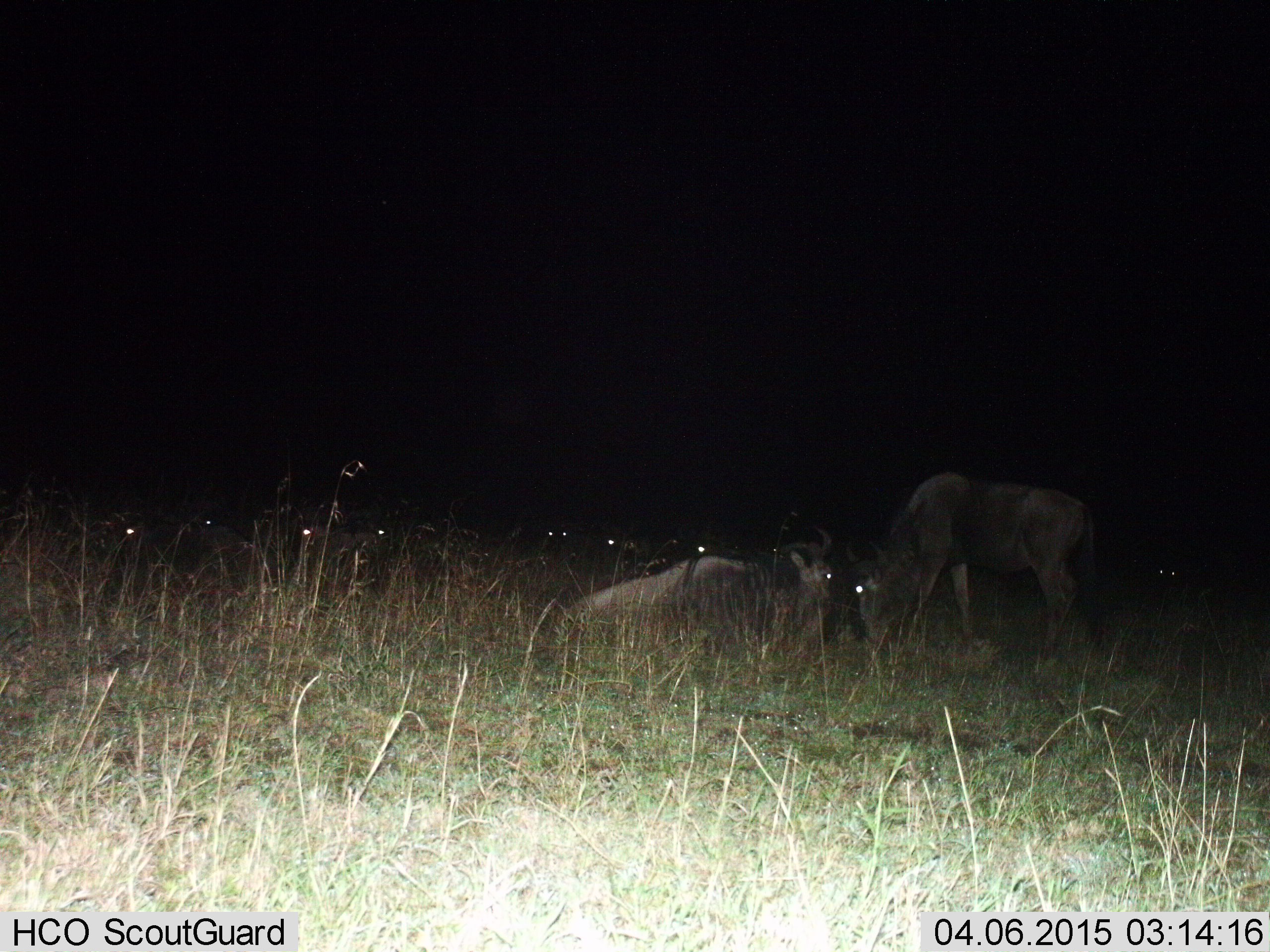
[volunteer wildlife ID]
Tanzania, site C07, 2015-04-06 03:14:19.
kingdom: Animalia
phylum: Chordata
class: Mammalia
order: Artiodactyla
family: Bovidae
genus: Connochaetes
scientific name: Connochaetes taurinus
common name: blue wildebeest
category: wildebeest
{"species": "wildebeest (blue wildebeest) (Connochaetes taurinus)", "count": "9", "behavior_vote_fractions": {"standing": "40%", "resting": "100%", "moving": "0%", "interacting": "10%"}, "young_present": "0%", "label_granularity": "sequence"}